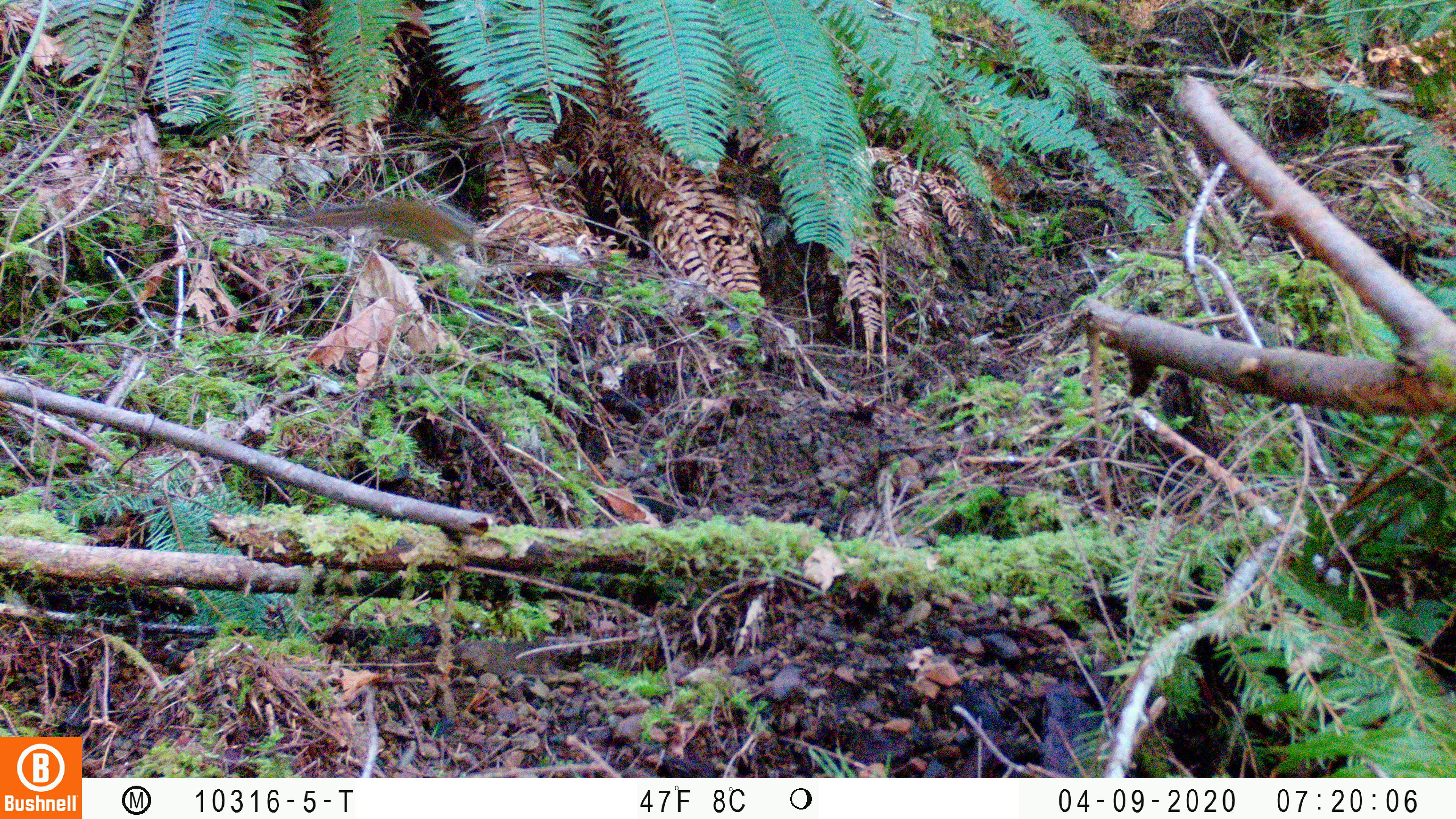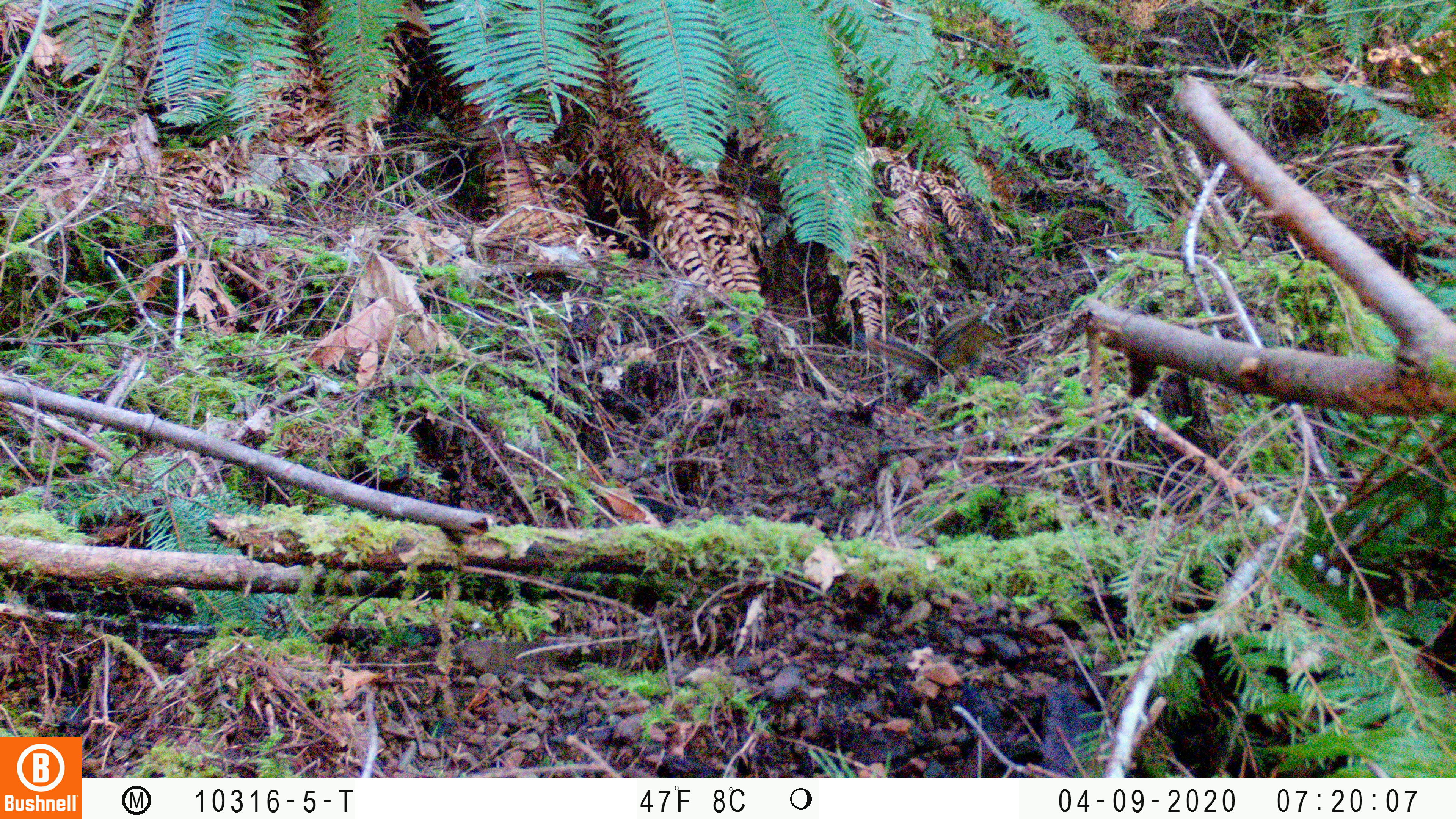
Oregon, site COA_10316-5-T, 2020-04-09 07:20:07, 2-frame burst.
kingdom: Animalia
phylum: Chordata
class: Mammalia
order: Rodentia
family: Sciuridae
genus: Neotamias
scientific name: Neotamias townsendii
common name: townsend's chipmunk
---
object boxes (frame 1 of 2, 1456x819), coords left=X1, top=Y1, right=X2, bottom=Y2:
townsend's chipmunk: left=292, top=197, right=483, bottom=263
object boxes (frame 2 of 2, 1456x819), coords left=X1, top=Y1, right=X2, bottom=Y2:
townsend's chipmunk: left=855, top=296, right=1011, bottom=381